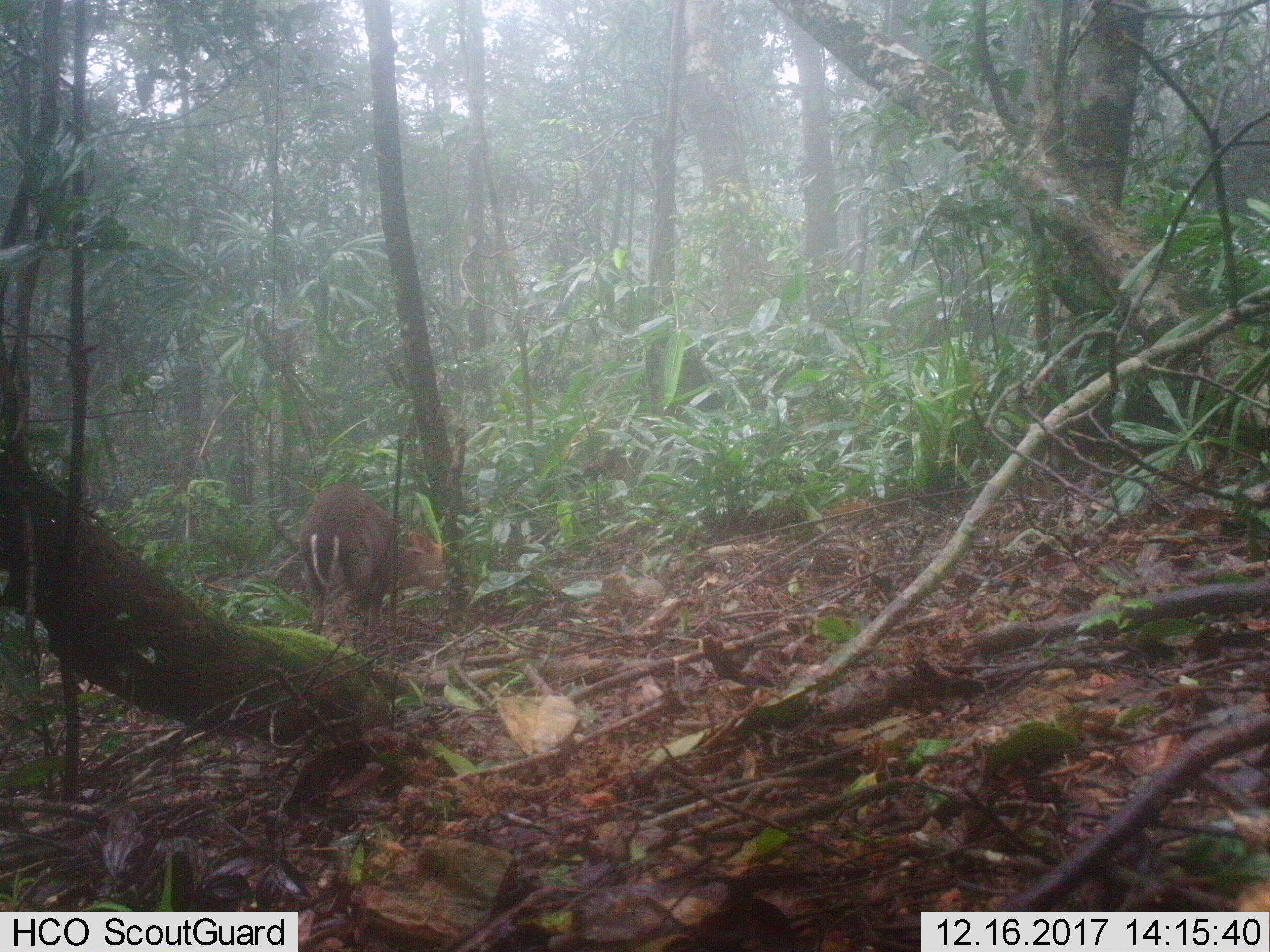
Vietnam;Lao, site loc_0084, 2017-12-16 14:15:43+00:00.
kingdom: Animalia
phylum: Chordata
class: Mammalia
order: Artiodactyla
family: Cervidae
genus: Muntiacus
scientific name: Muntiacus rooseveltorum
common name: roosevelt's muntjac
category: roosevelts muntjac group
Roosevelts muntjac group (roosevelt's muntjac) (Muntiacus rooseveltorum). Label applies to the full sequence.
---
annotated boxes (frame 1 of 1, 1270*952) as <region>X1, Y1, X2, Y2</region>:
roosevelts muntjac group: <region>299, 481, 448, 636</region>